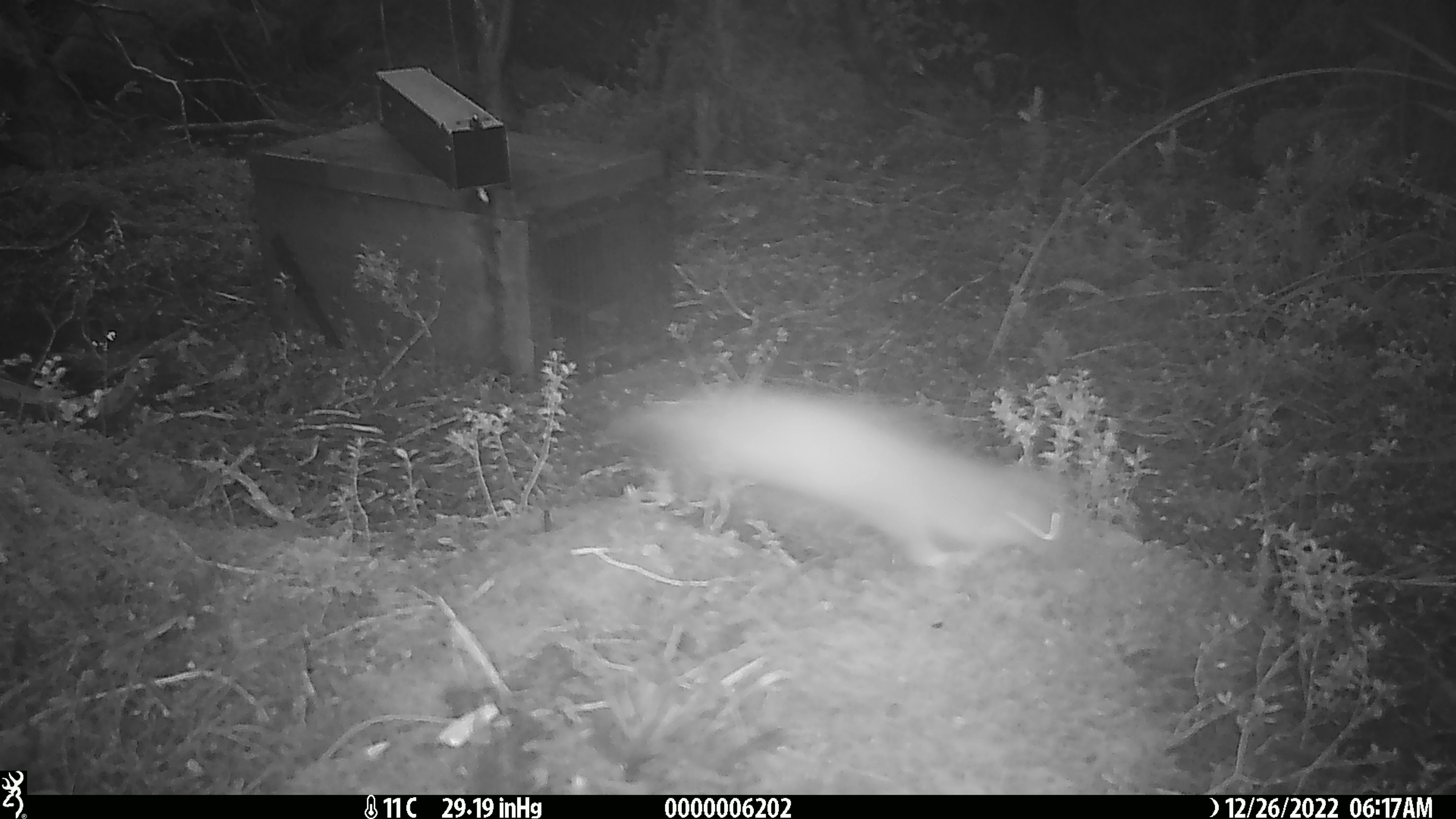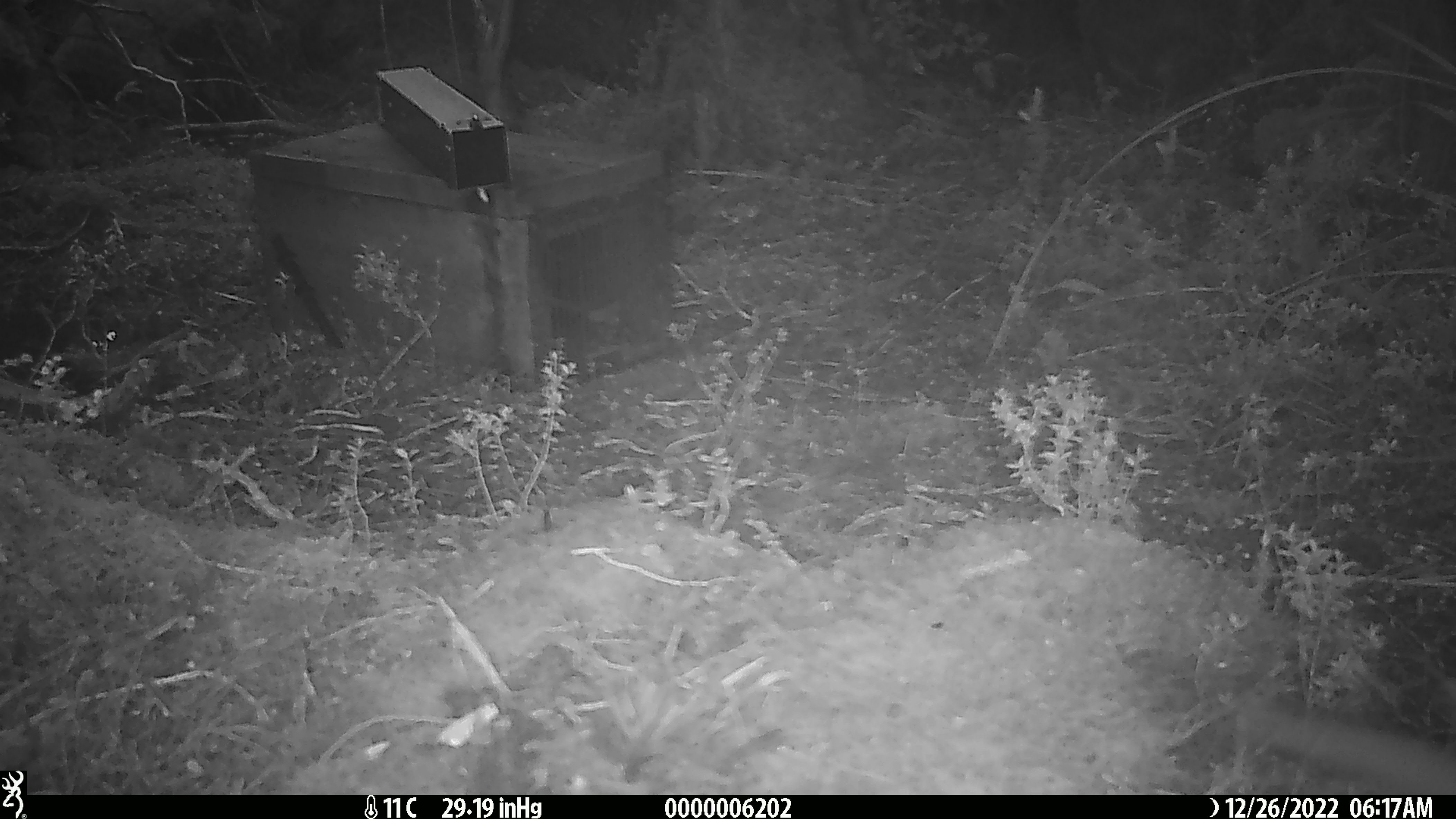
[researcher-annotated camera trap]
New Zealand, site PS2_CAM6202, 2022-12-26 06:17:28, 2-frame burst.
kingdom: Animalia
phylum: Chordata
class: Mammalia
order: Carnivora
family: Mustelidae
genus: Mustela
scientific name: Mustela erminea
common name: stoat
Stoat (Mustela erminea).